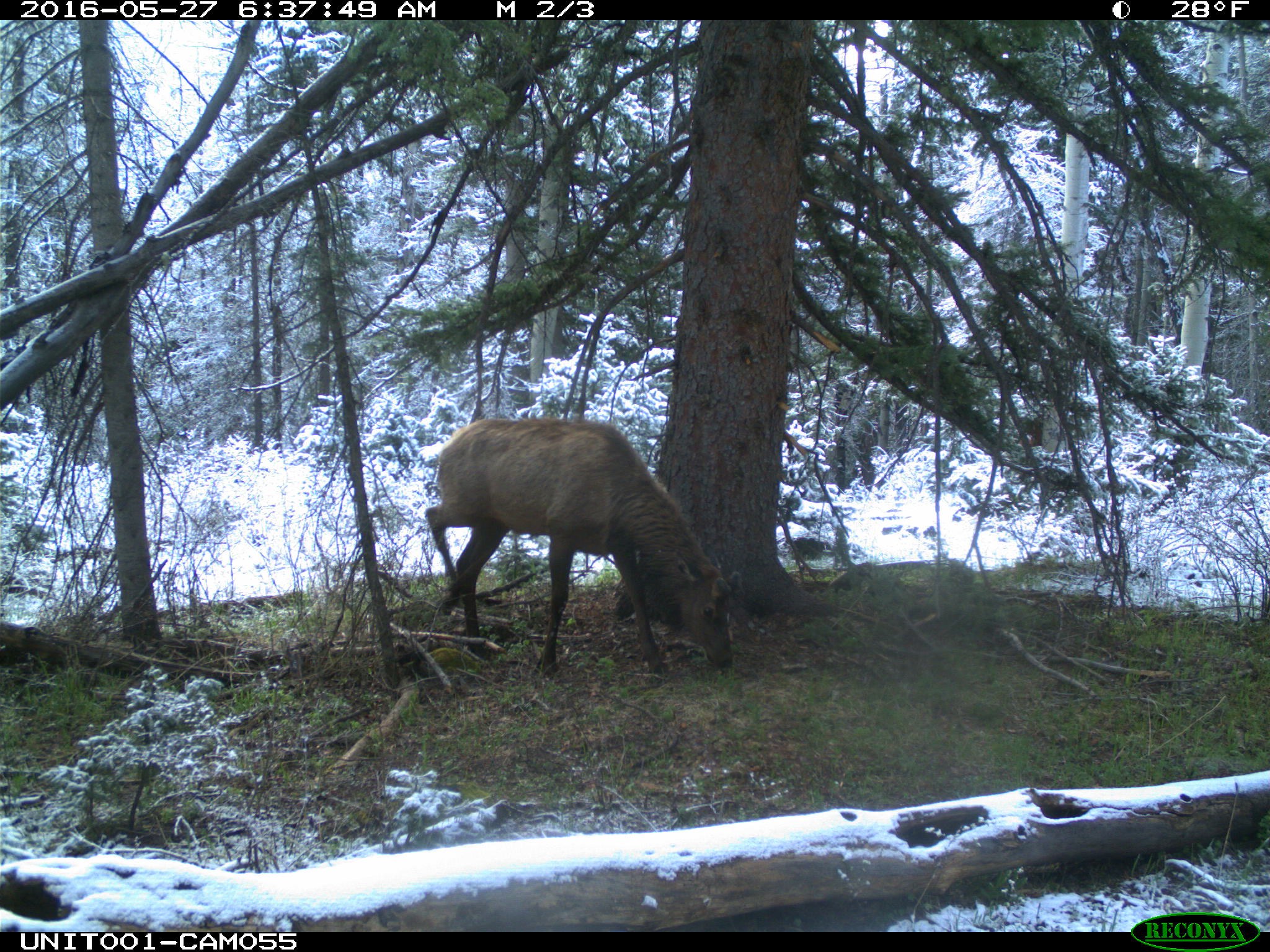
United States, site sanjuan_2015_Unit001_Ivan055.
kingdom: Animalia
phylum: Chordata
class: Mammalia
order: Artiodactyla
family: Cervidae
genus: Cervus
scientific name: Cervus elaphus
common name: red deer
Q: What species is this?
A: Cervus elaphus (red deer).